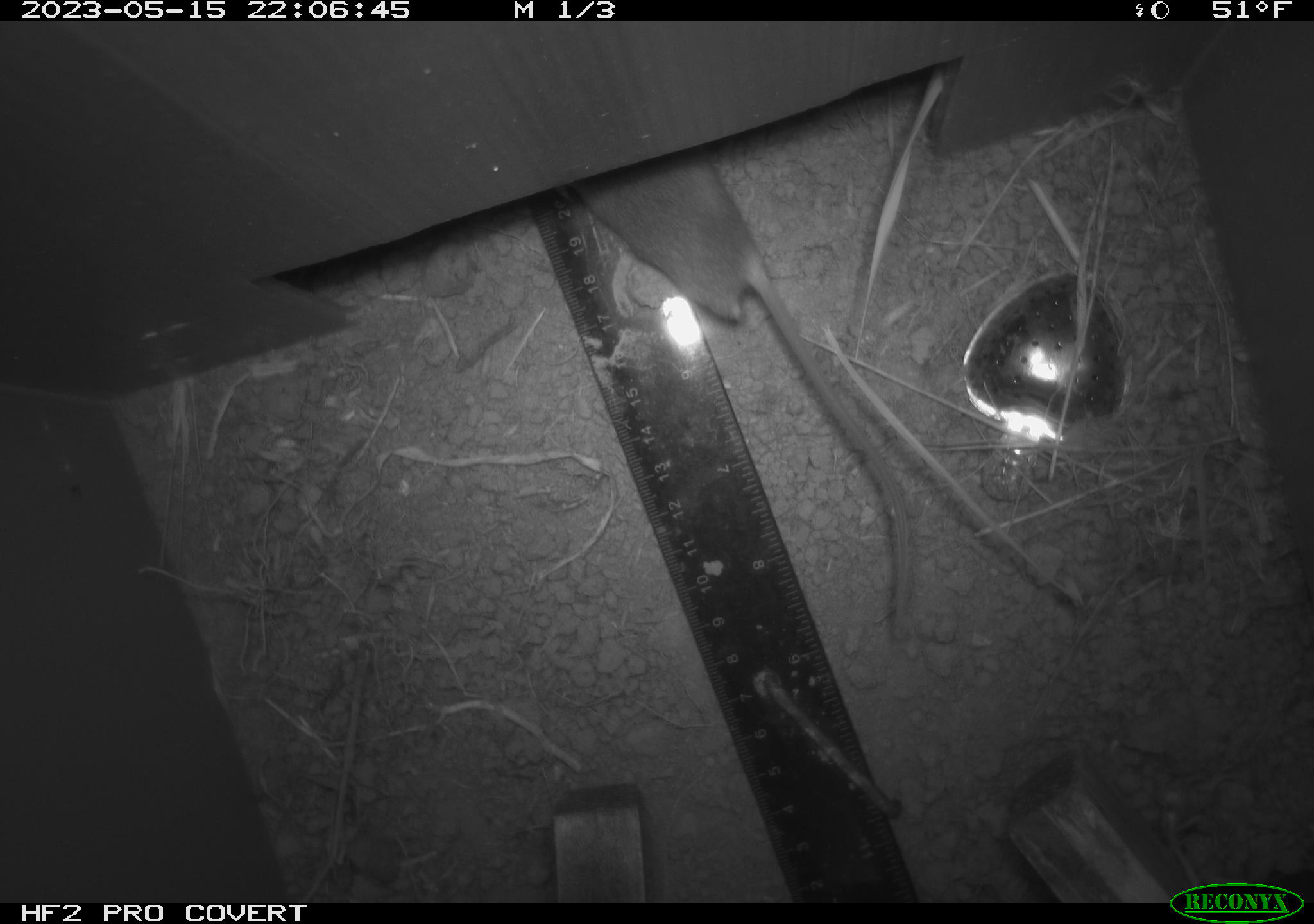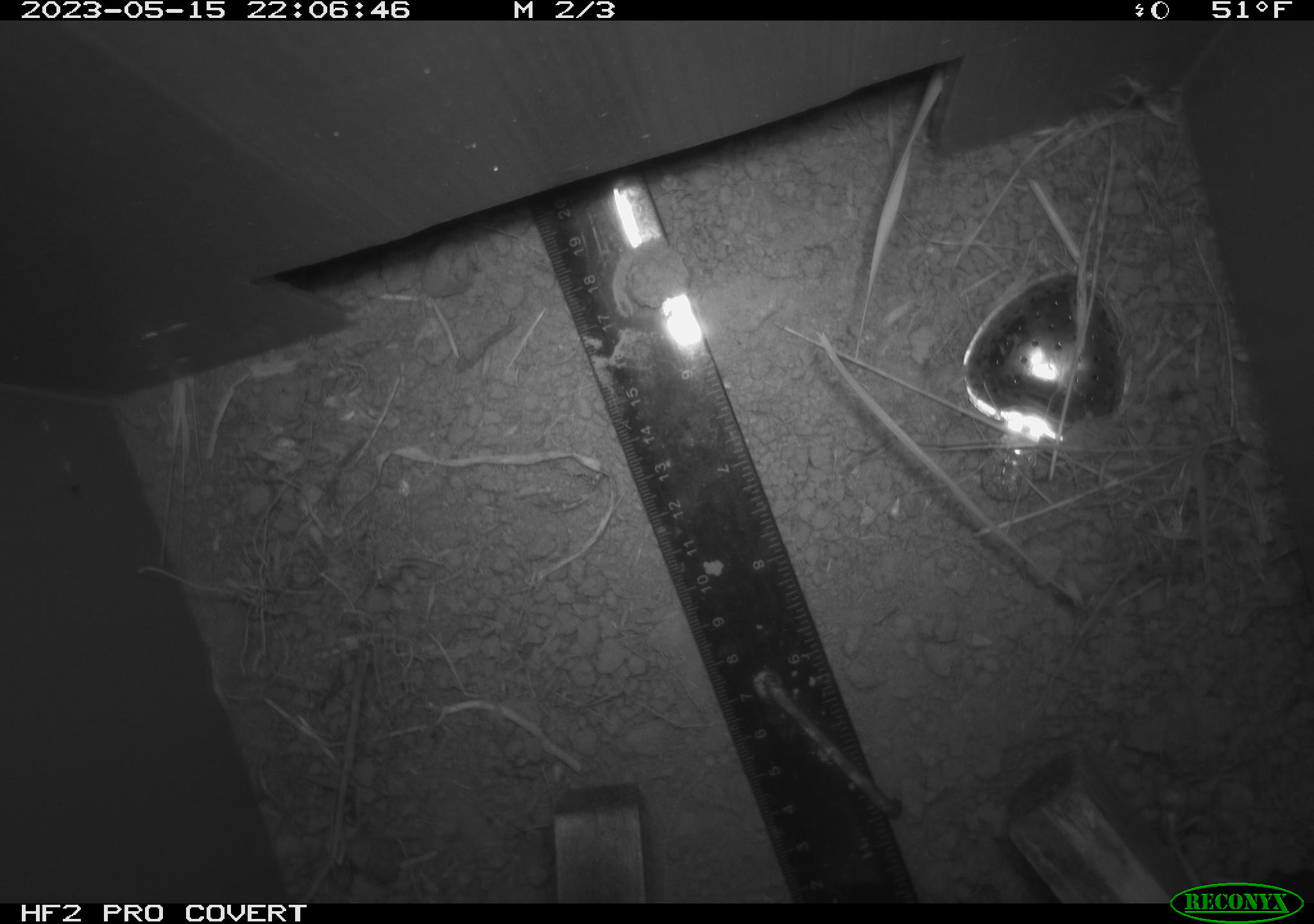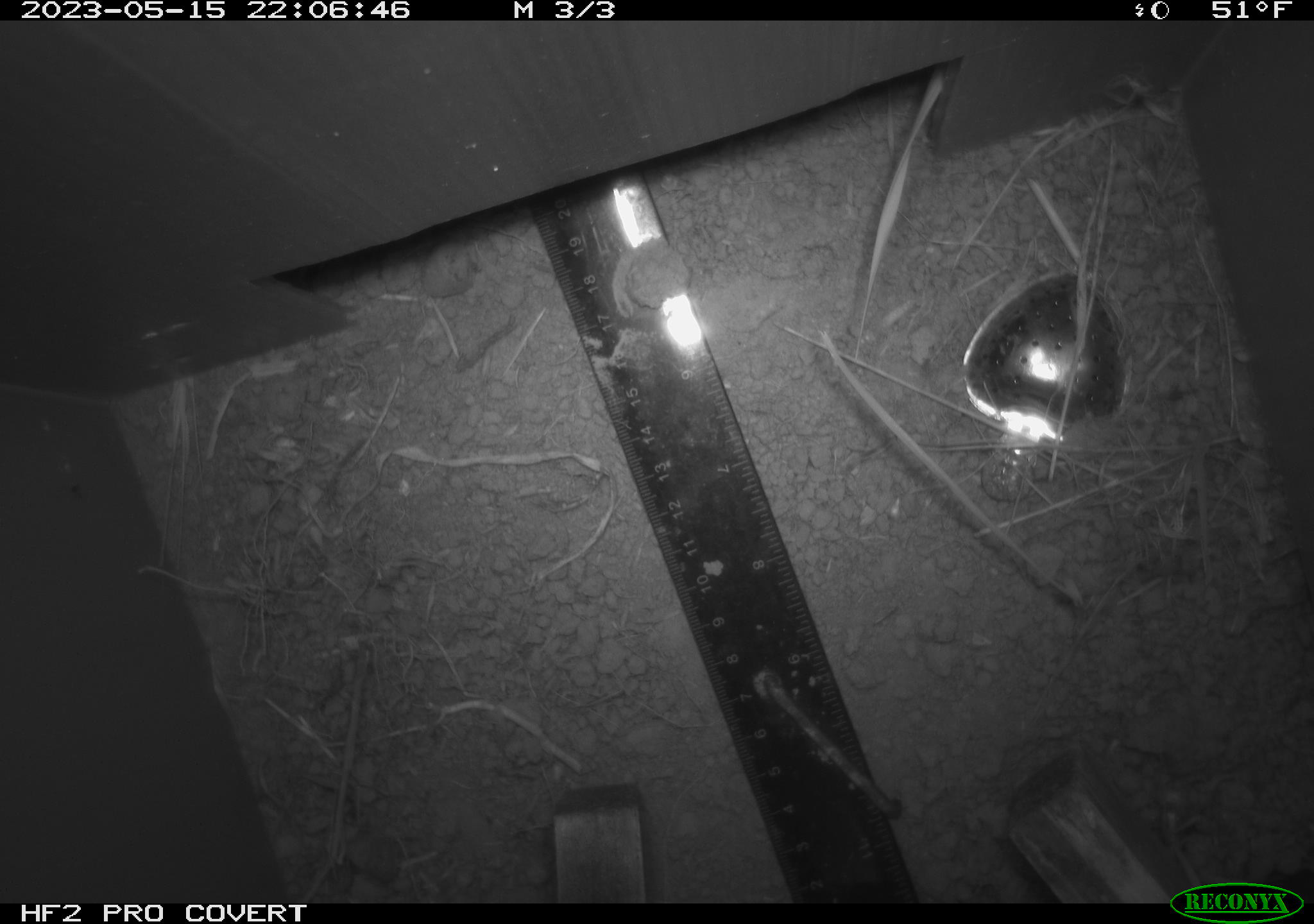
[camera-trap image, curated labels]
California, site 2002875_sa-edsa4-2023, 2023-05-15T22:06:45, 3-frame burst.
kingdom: Animalia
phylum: Chordata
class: Mammalia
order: Rodentia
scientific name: Rodentia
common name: mouse species